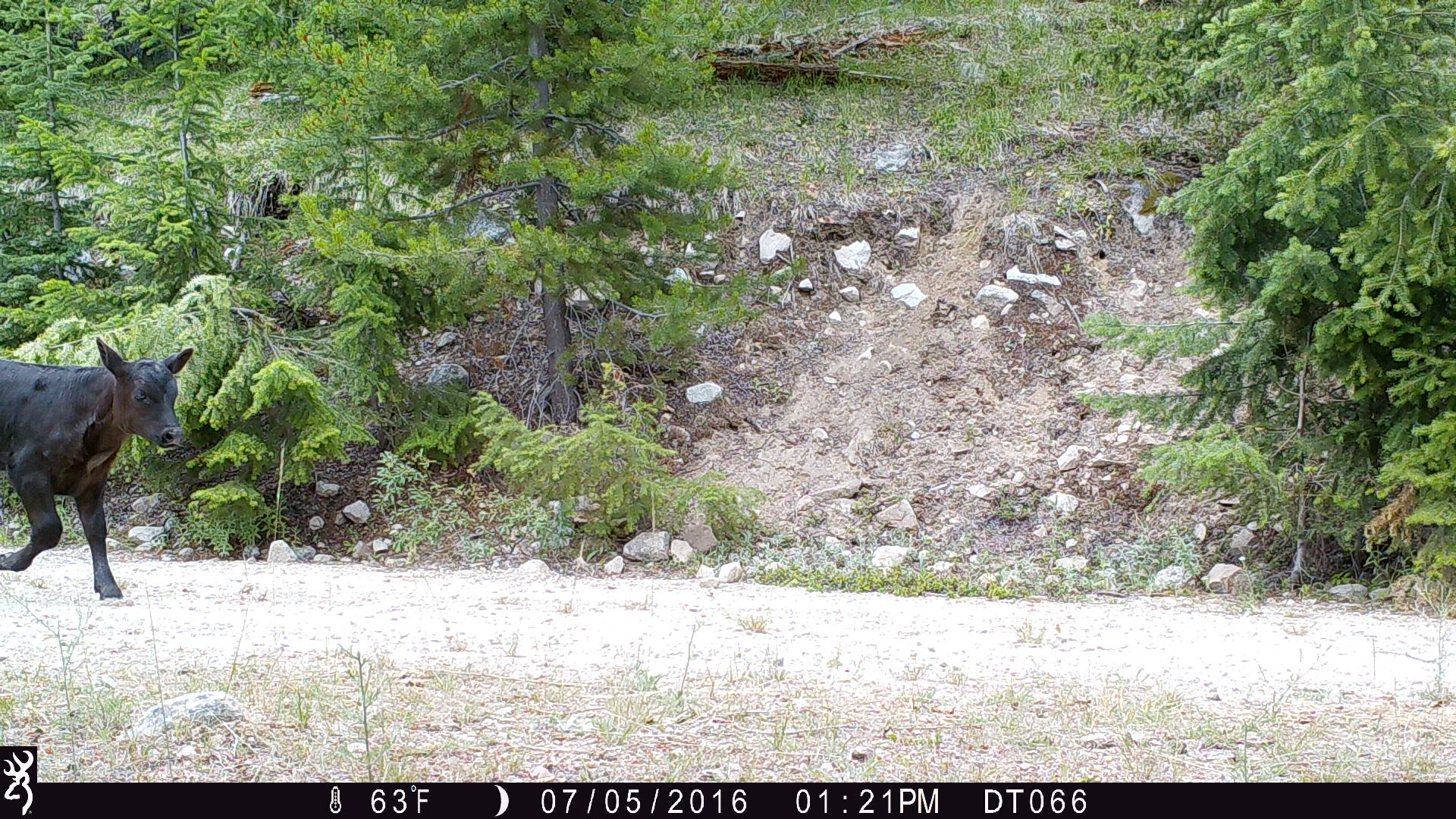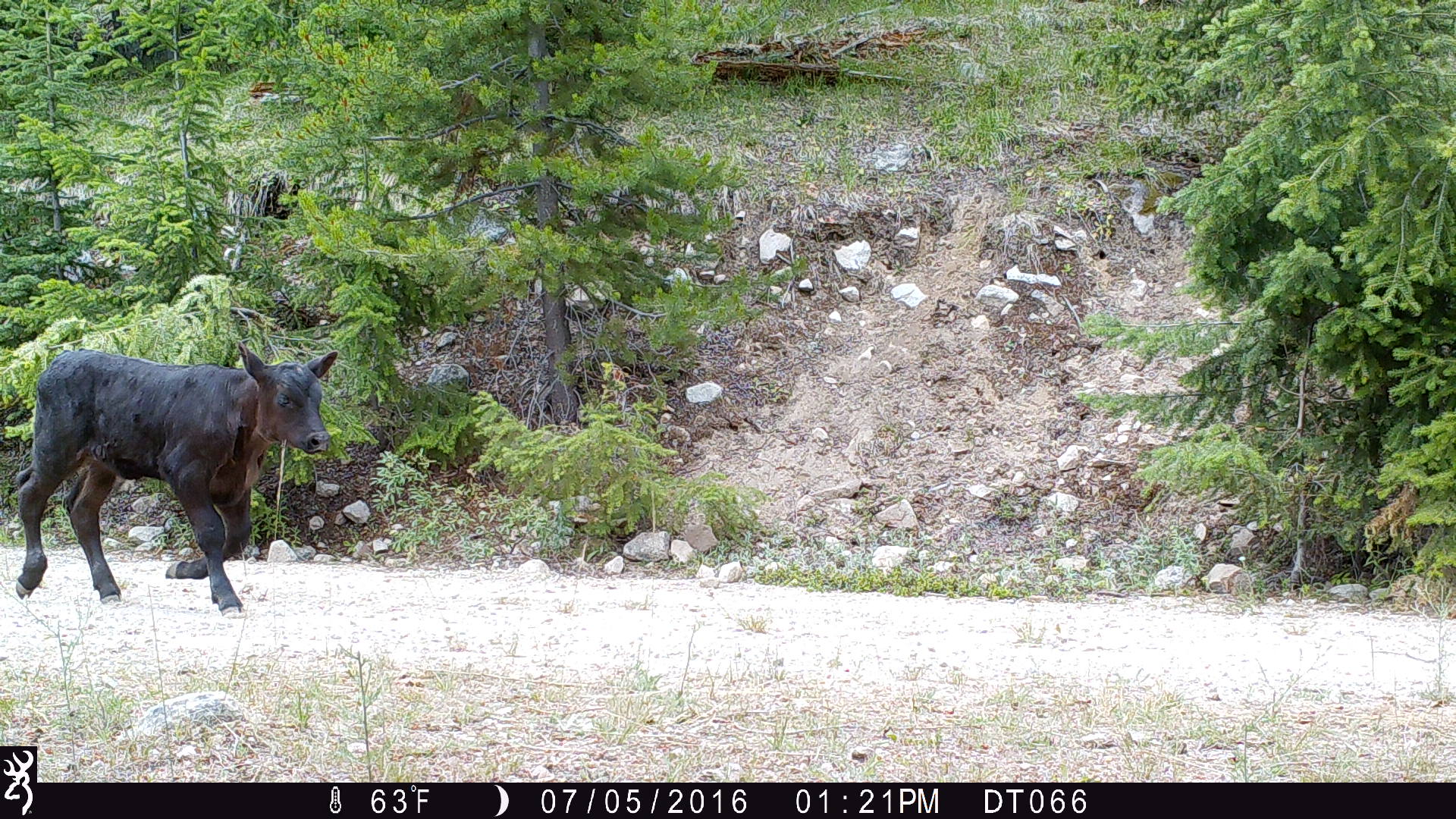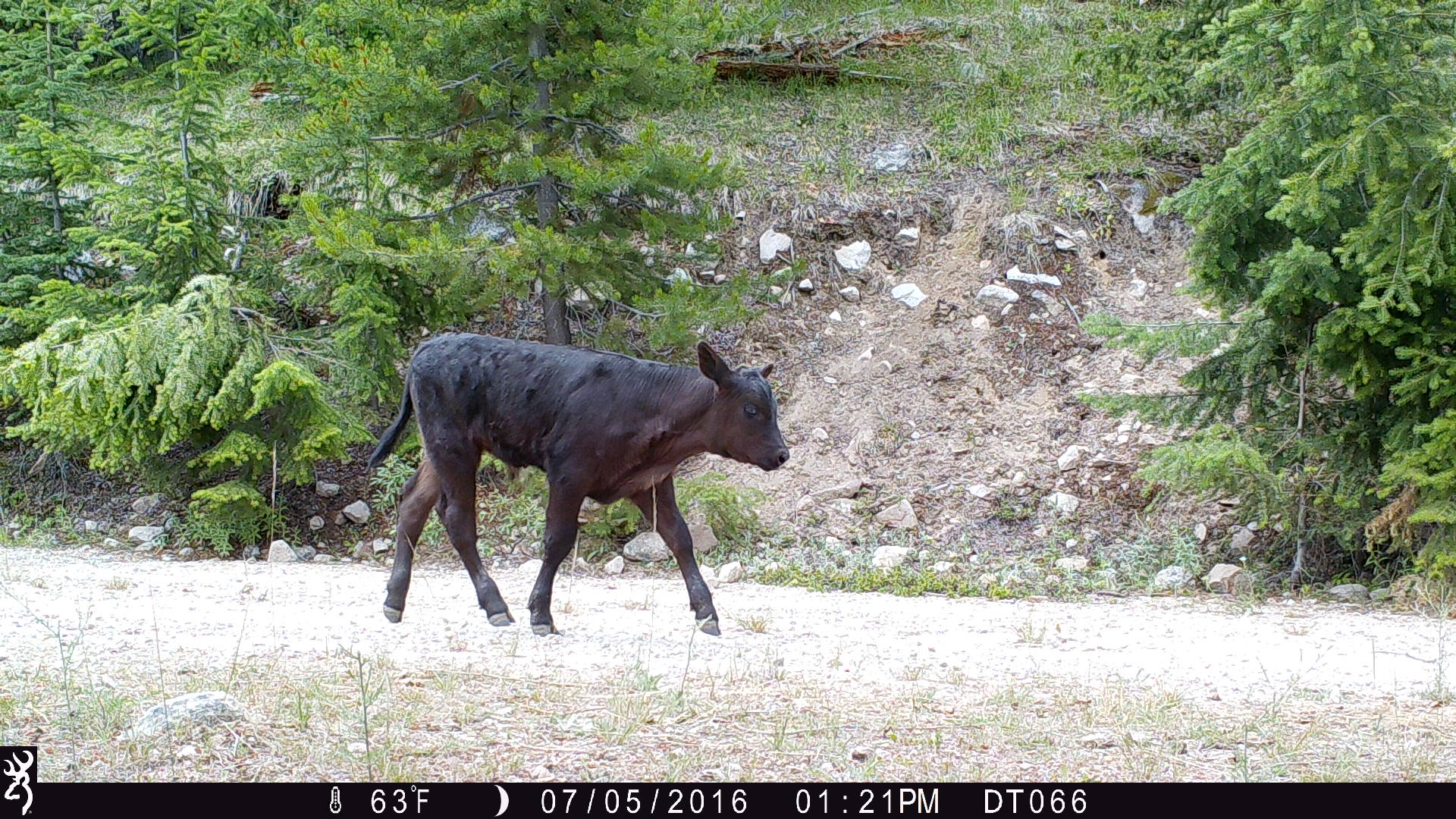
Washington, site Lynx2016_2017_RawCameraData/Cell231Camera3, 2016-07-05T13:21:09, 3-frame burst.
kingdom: Animalia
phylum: Chordata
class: Mammalia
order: Artiodactyla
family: Bovidae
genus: Bos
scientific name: Bos taurus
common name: domestic cattle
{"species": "domestic cattle (Bos taurus)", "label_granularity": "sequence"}